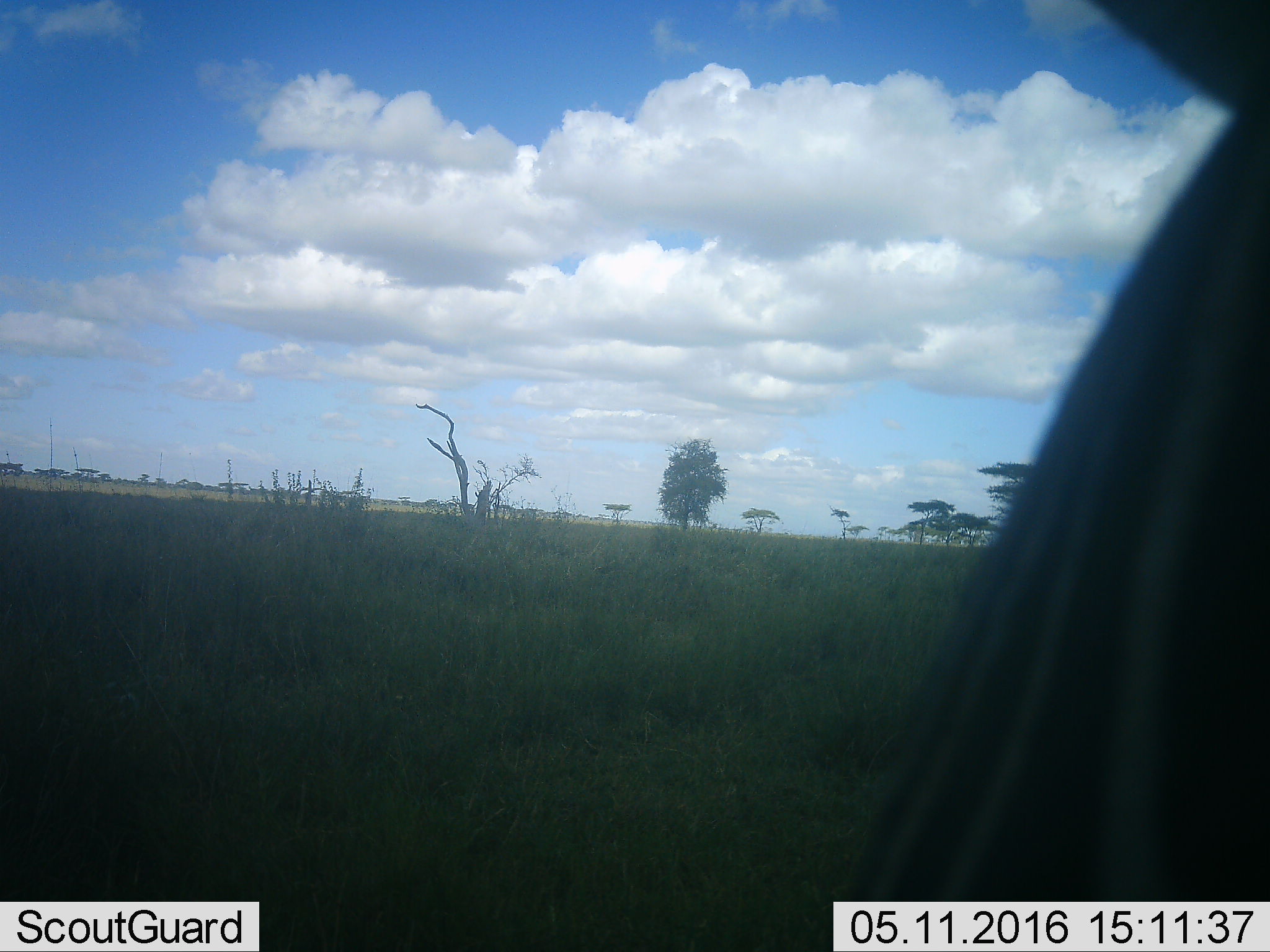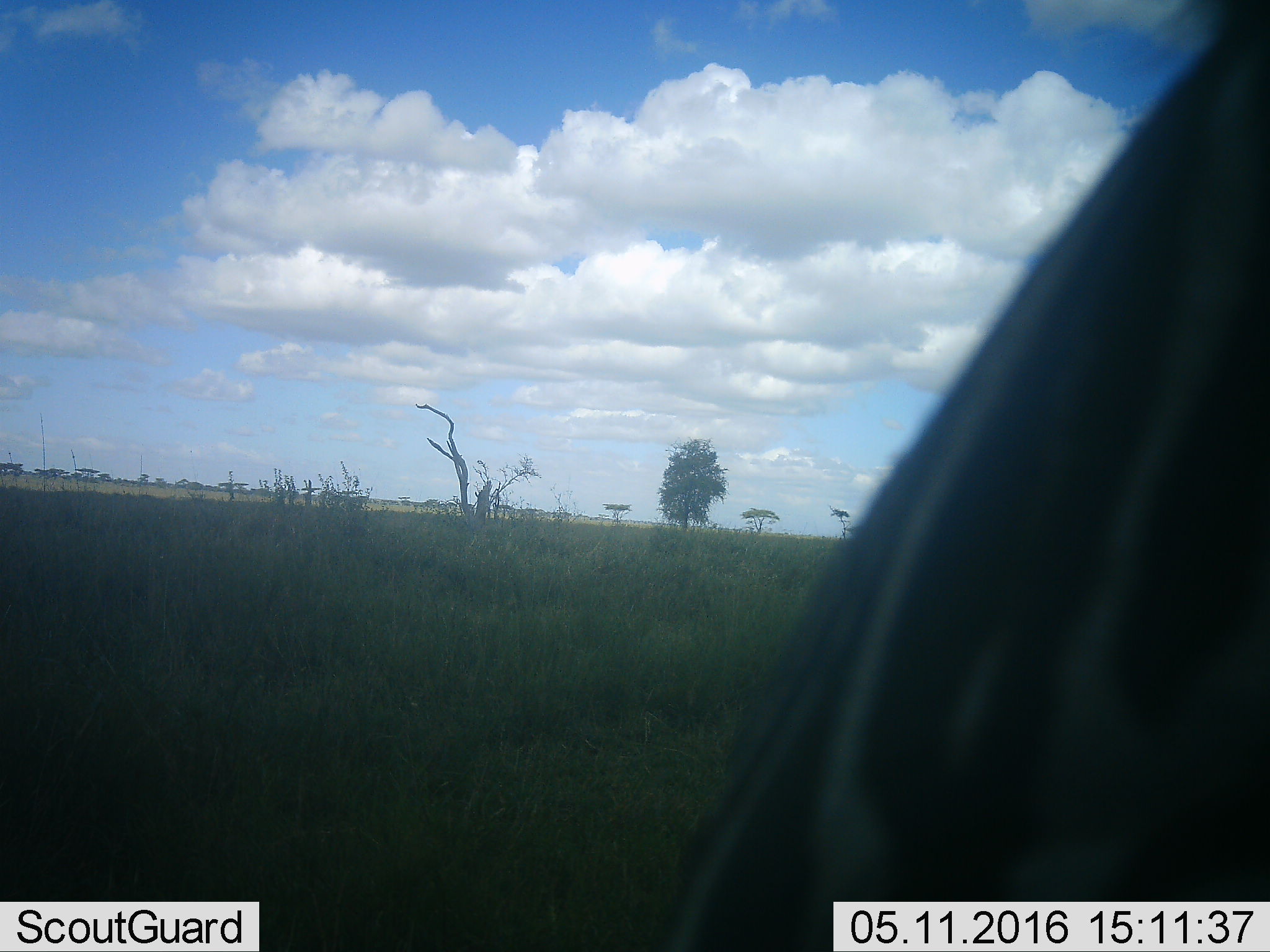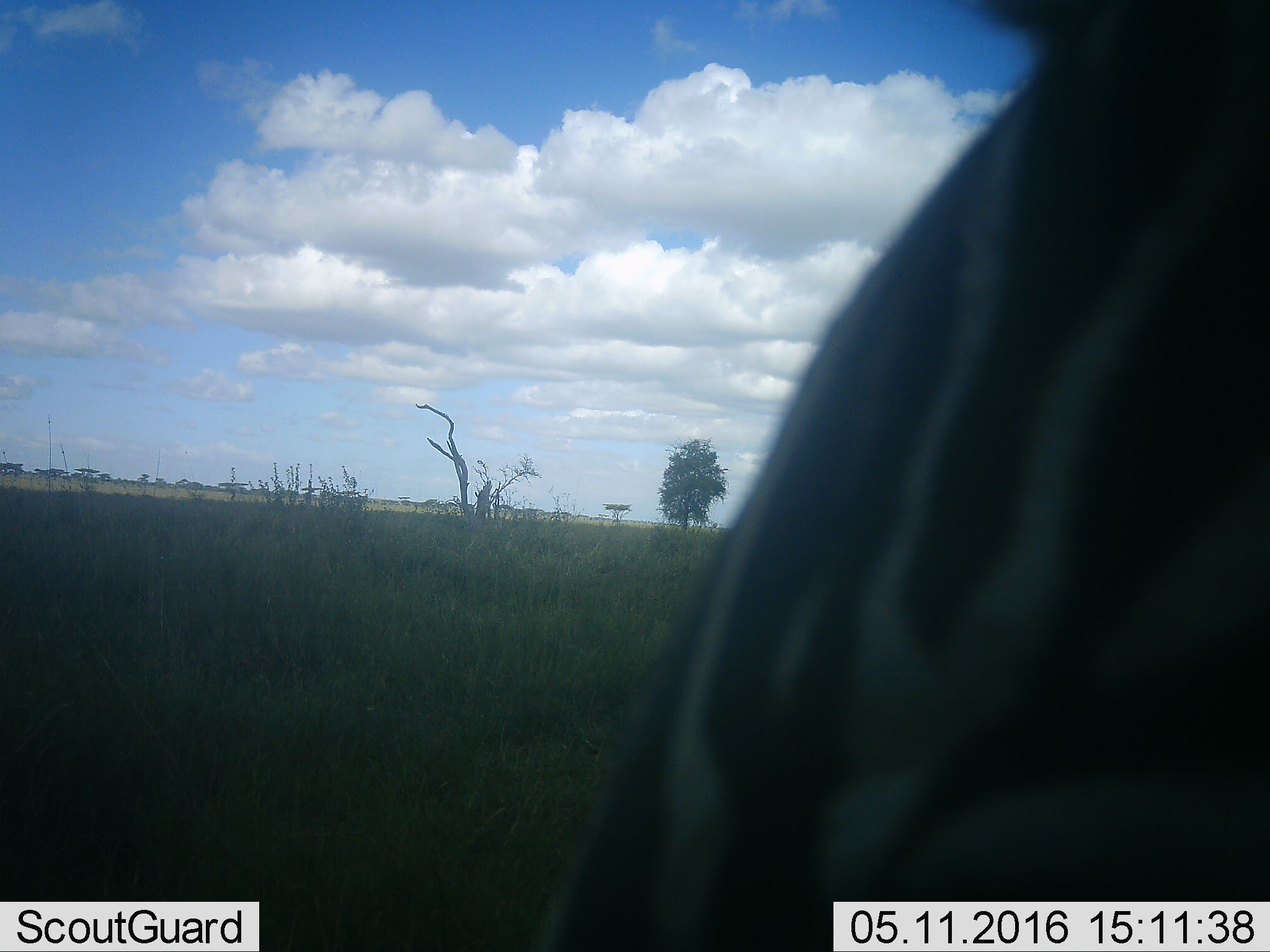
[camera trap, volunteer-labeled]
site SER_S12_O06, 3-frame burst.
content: unidentified animal